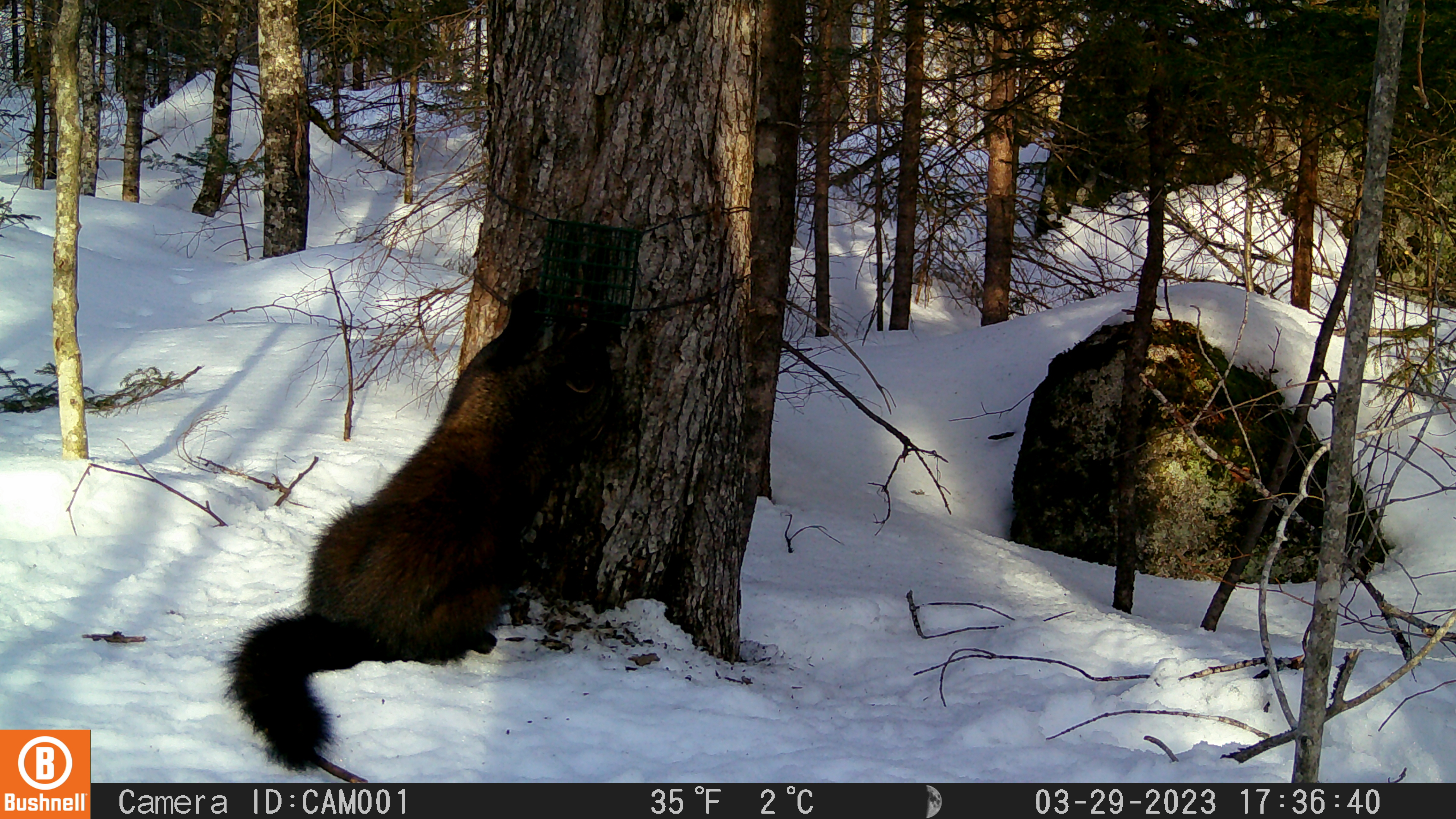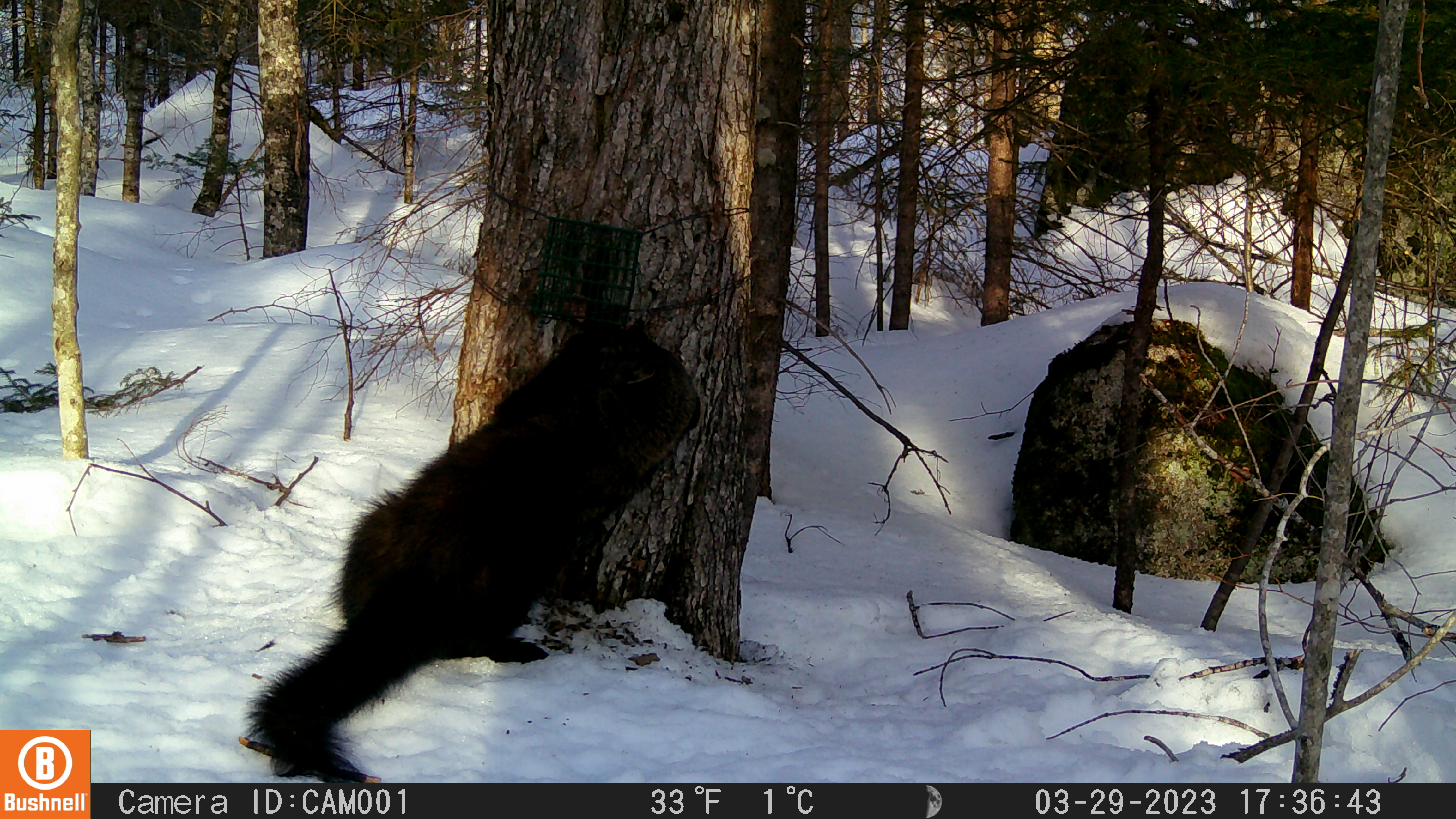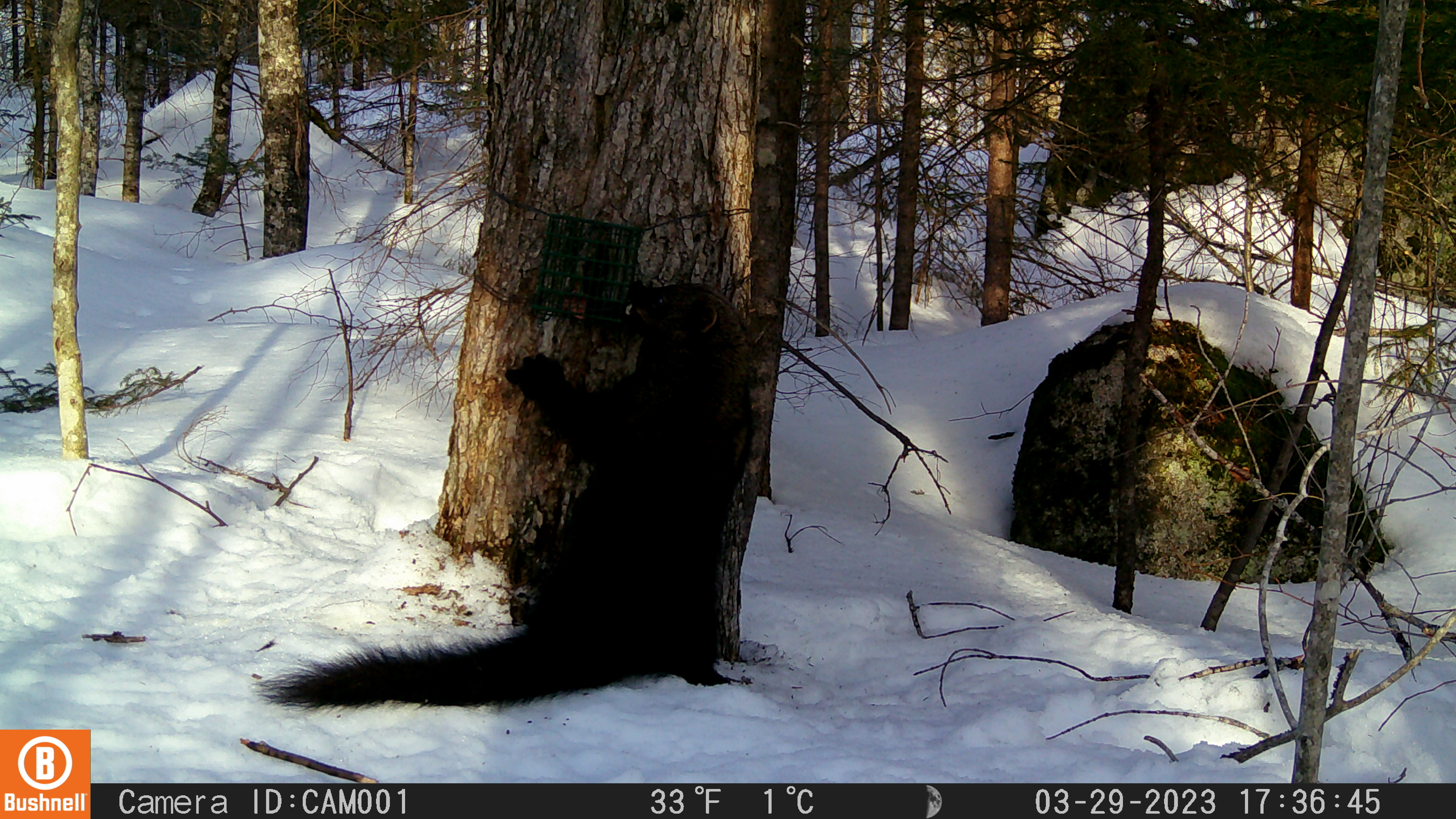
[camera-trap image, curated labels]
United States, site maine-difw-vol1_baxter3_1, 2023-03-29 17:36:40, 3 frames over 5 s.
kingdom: Animalia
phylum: Chordata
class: Mammalia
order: Carnivora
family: Mustelidae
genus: Pekania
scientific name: Pekania pennanti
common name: fisher